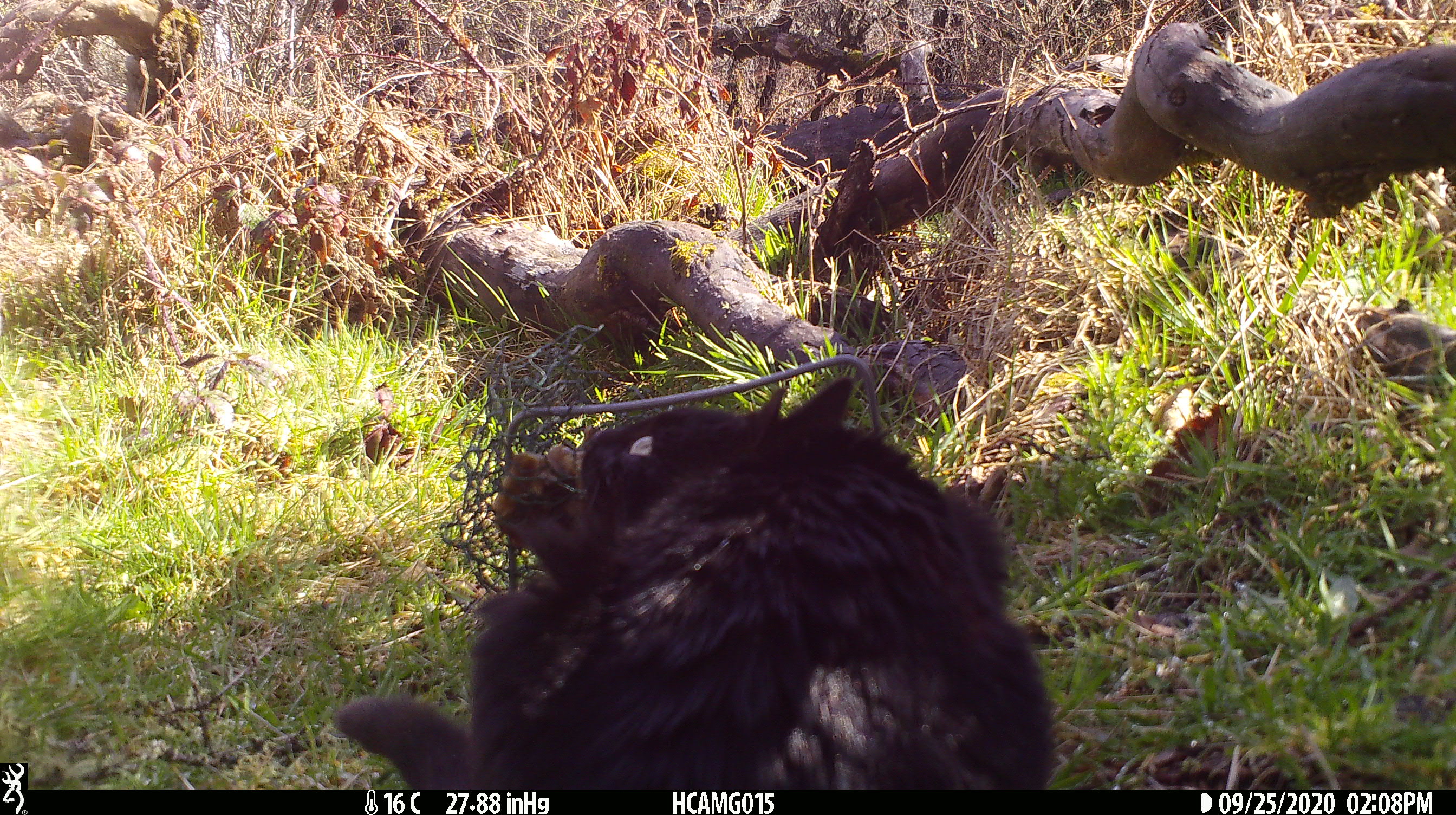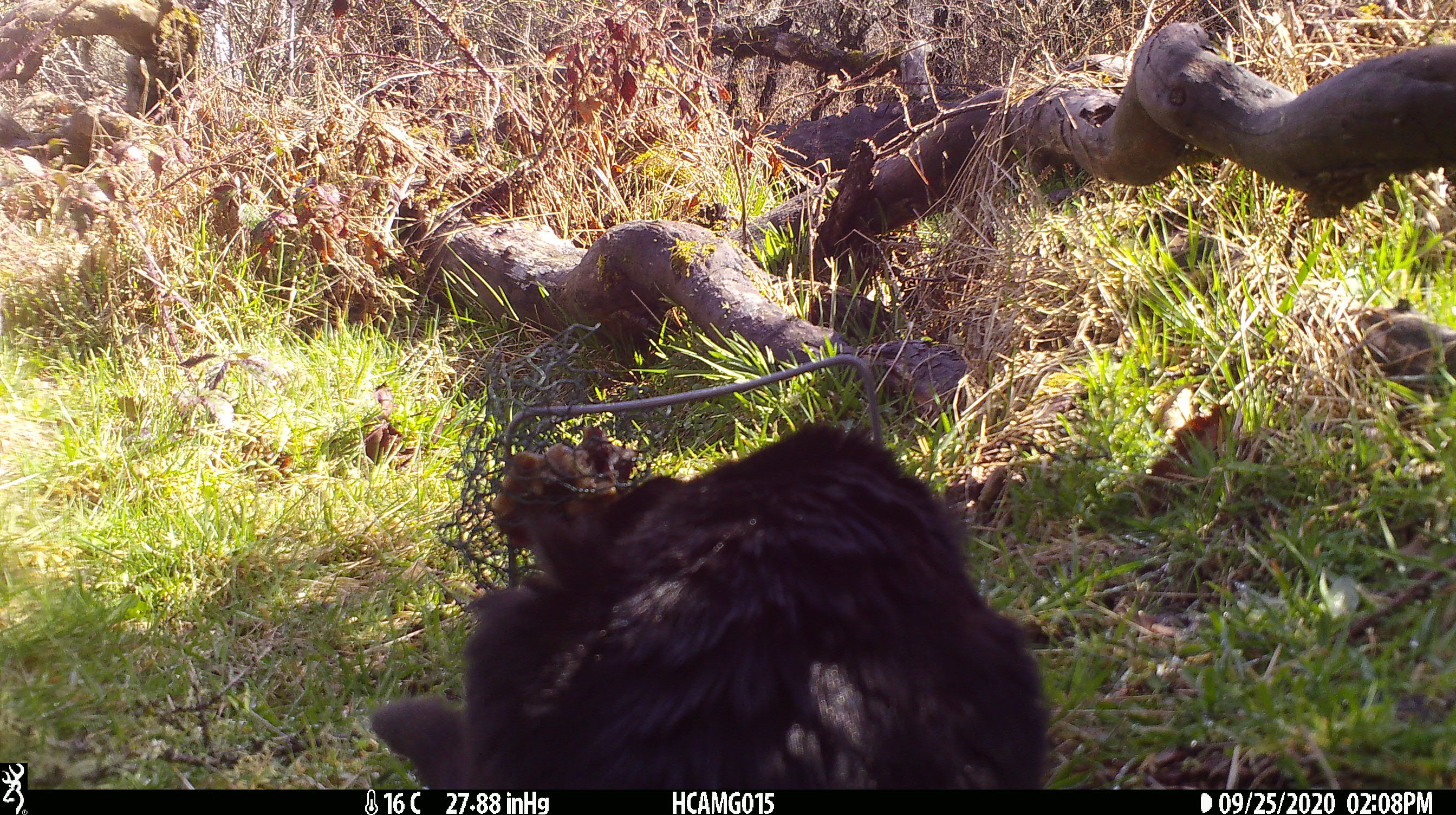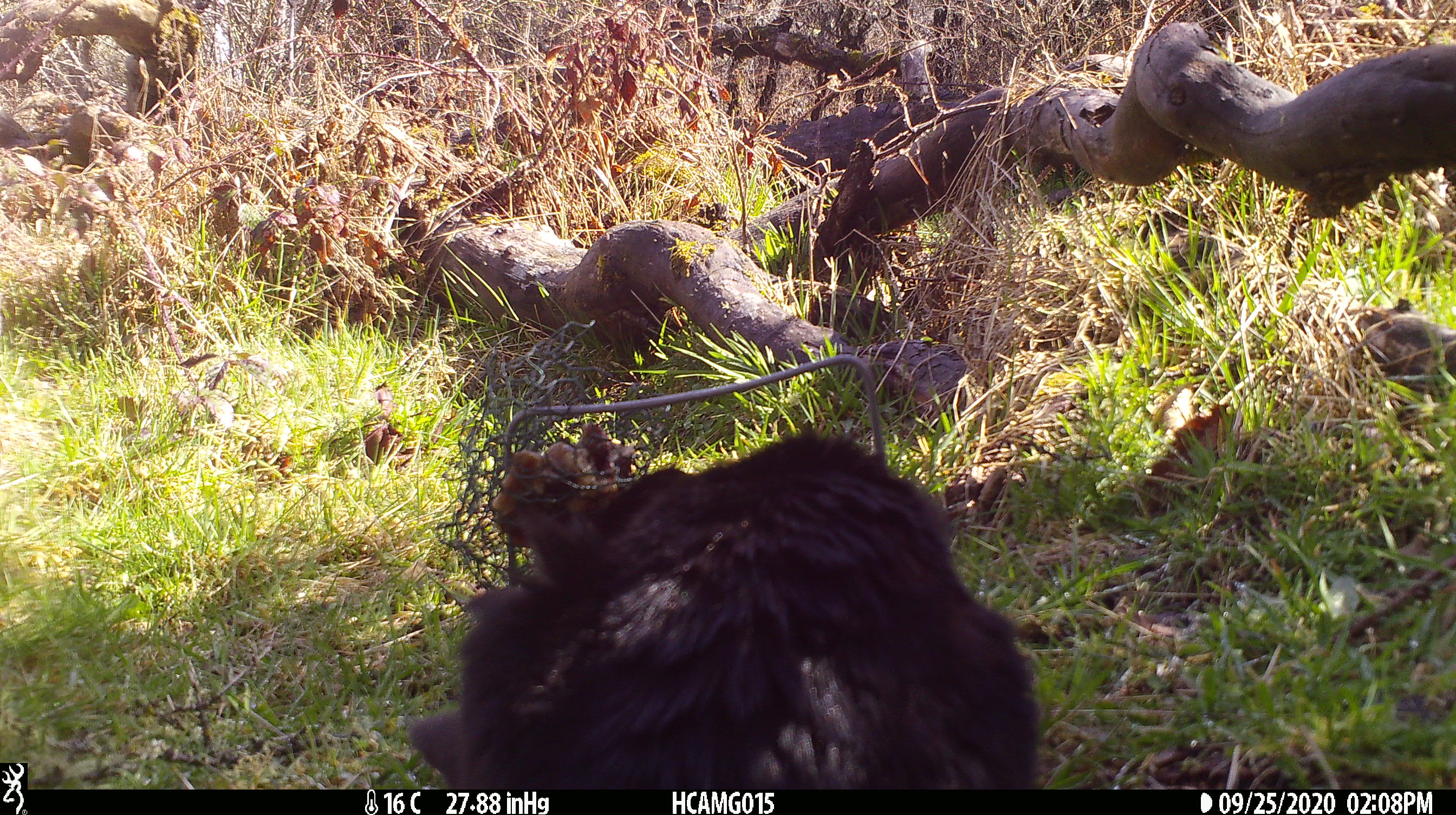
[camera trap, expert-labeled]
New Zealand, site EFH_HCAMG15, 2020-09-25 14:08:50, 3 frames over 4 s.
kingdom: Animalia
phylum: Chordata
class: Mammalia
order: Carnivora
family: Felidae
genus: Felis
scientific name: Felis catus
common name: domestic cat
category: cat